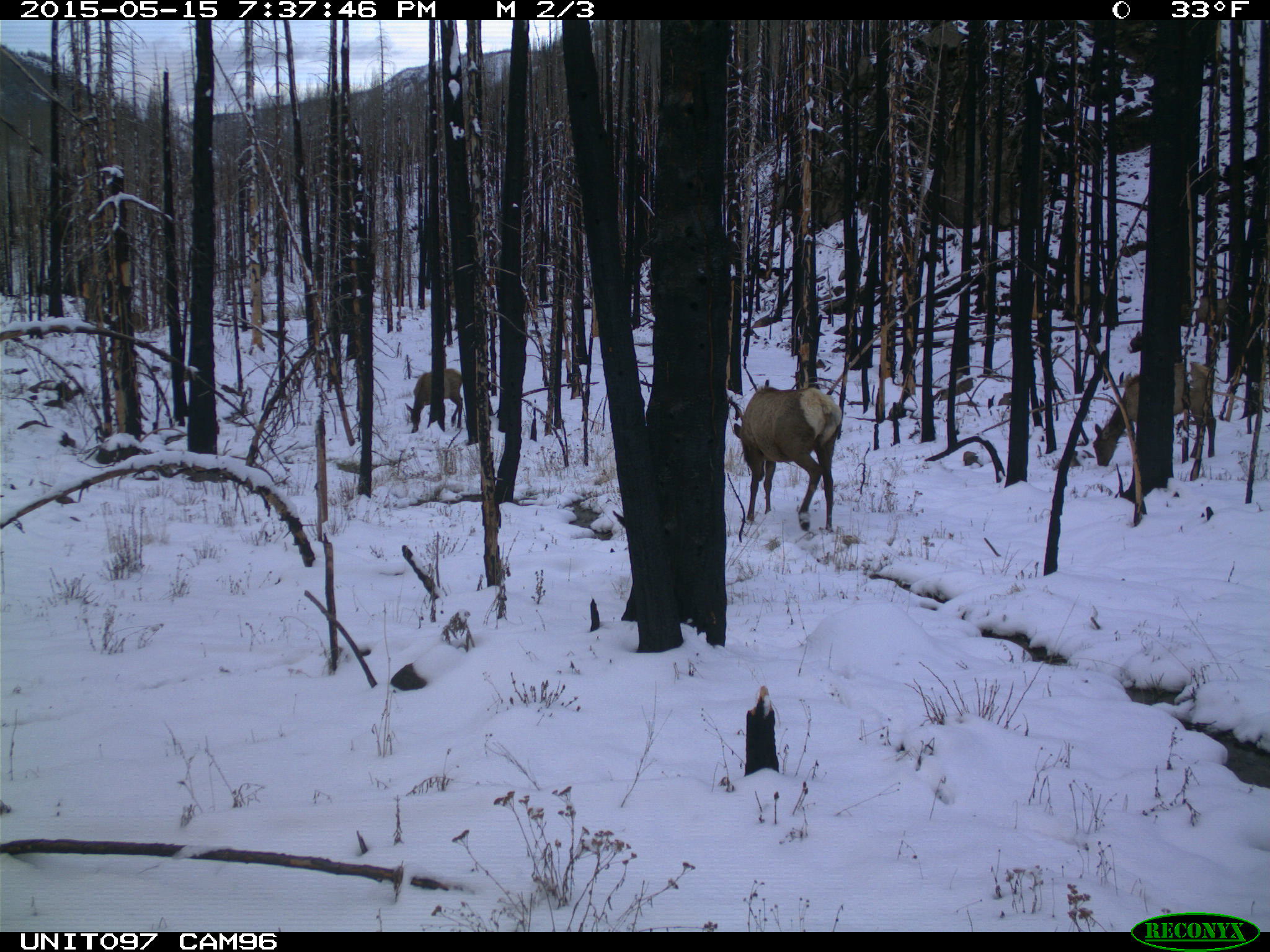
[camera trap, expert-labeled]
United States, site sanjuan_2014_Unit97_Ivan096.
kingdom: Animalia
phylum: Chordata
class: Mammalia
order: Artiodactyla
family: Cervidae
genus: Cervus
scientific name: Cervus elaphus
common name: red deer